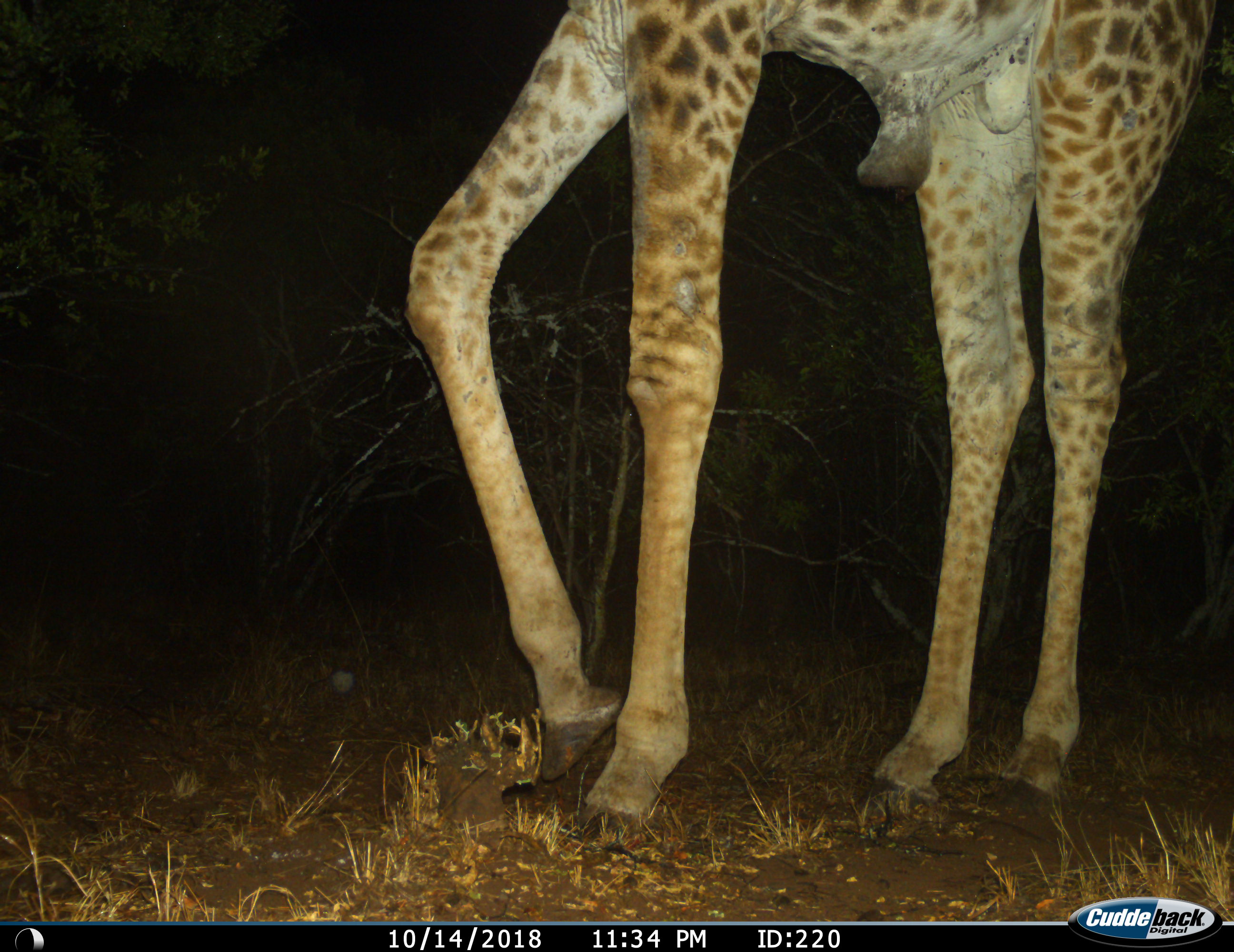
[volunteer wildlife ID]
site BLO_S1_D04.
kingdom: Animalia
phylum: Chordata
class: Mammalia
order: Artiodactyla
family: Giraffidae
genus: Giraffa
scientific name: Giraffa camelopardalis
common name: giraffe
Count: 1.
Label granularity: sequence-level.